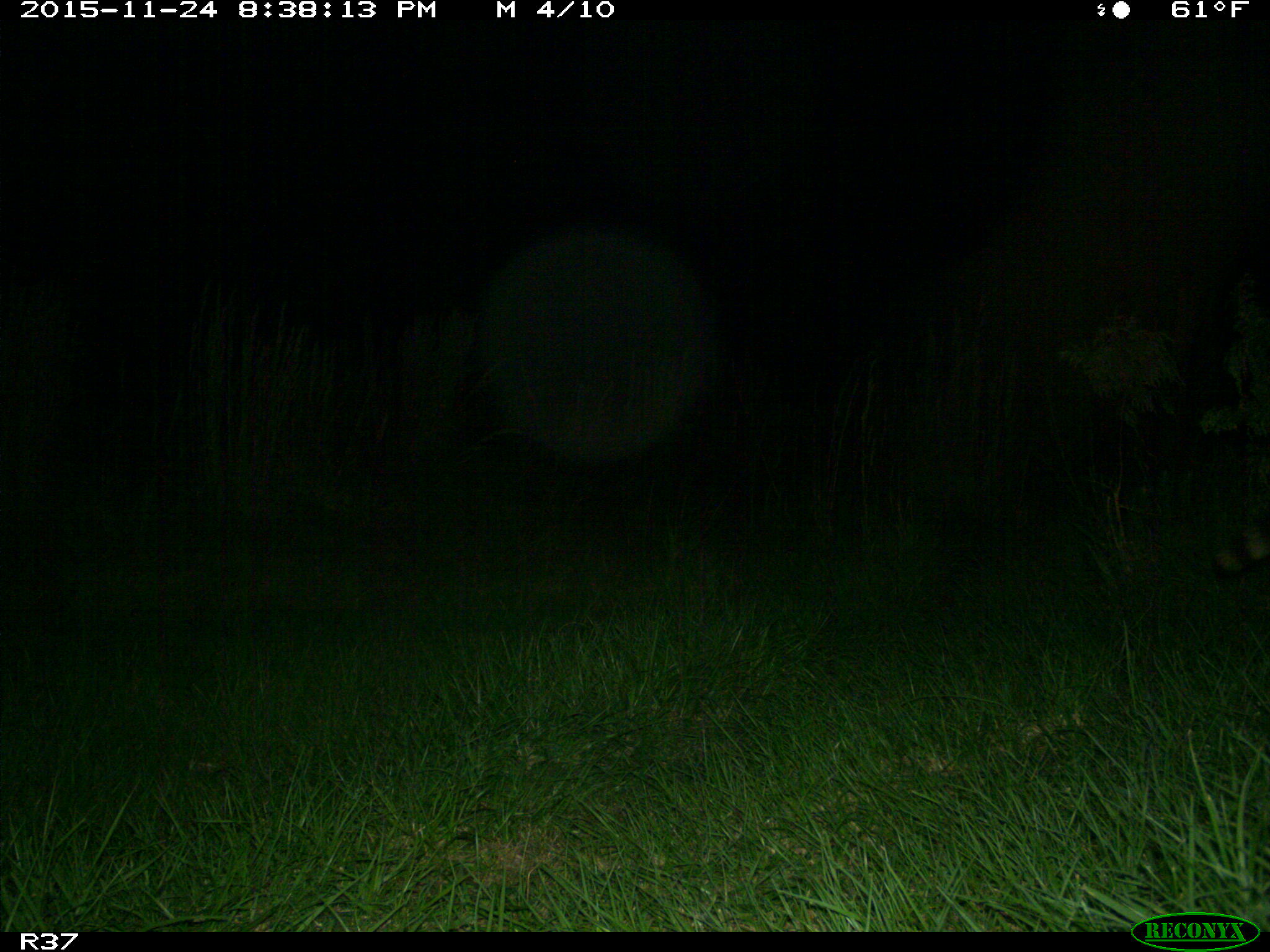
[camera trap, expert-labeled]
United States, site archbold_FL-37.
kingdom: Animalia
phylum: Chordata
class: Mammalia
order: Carnivora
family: Procyonidae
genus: Procyon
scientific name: Procyon lotor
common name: common raccoon